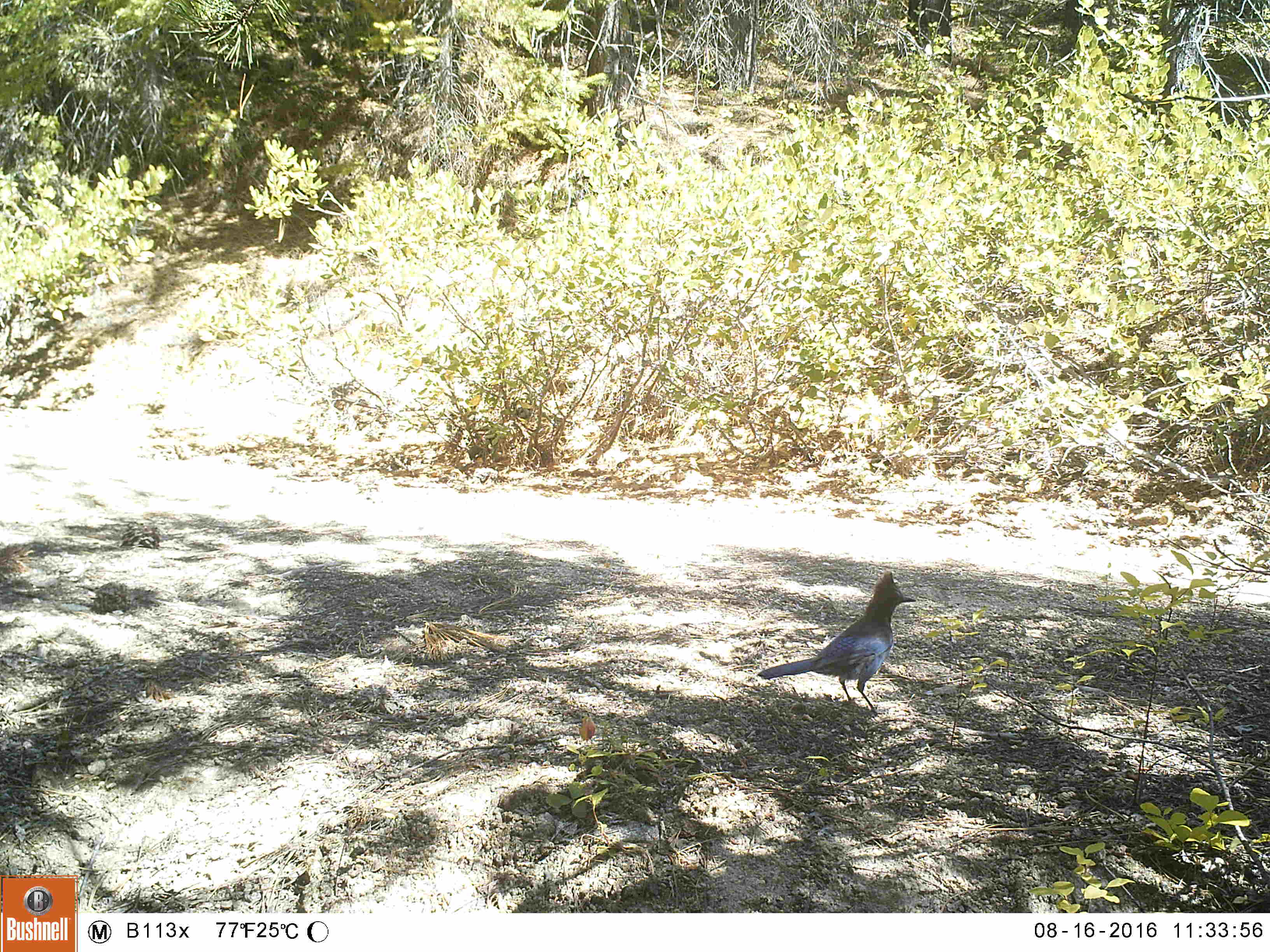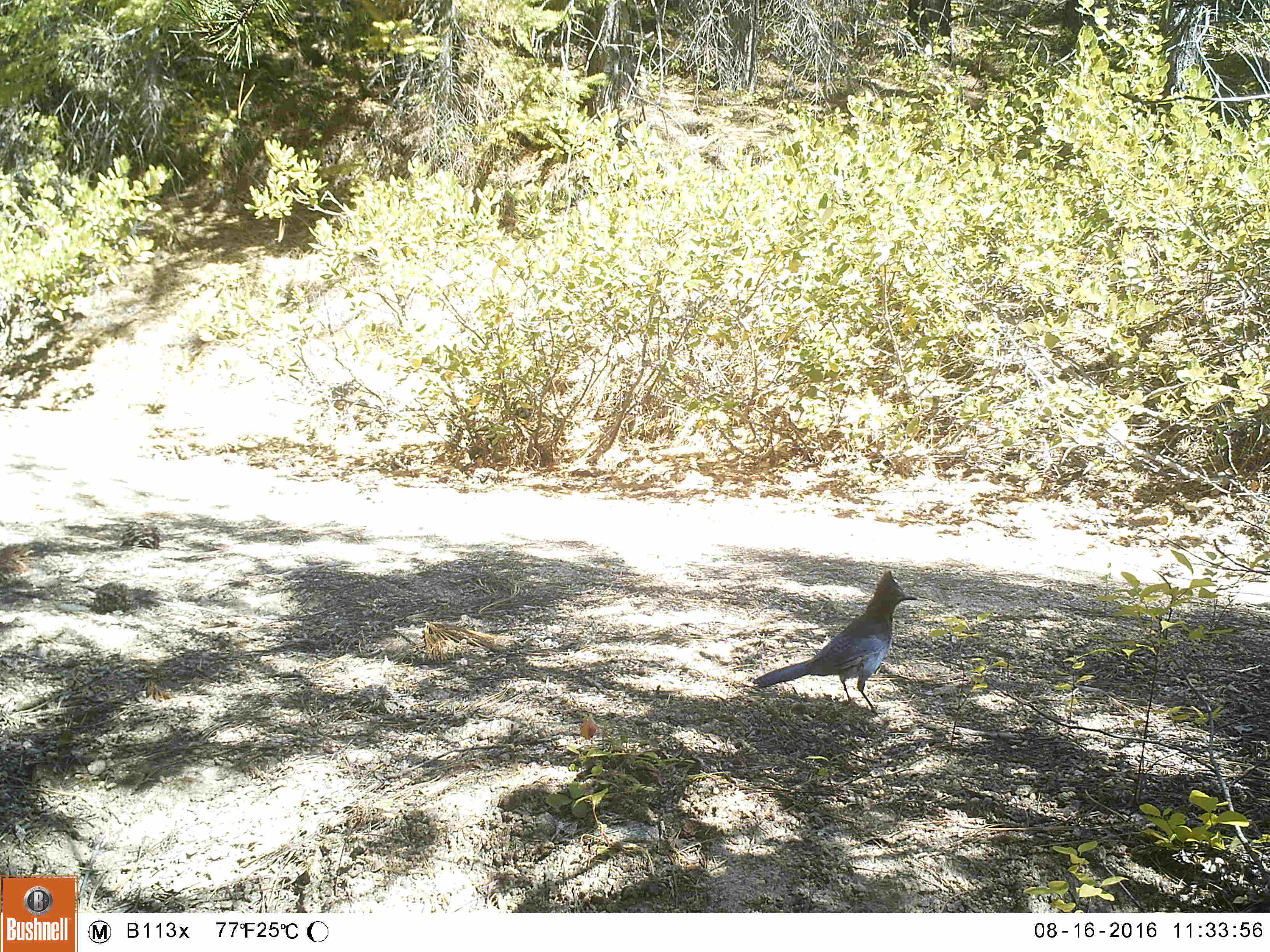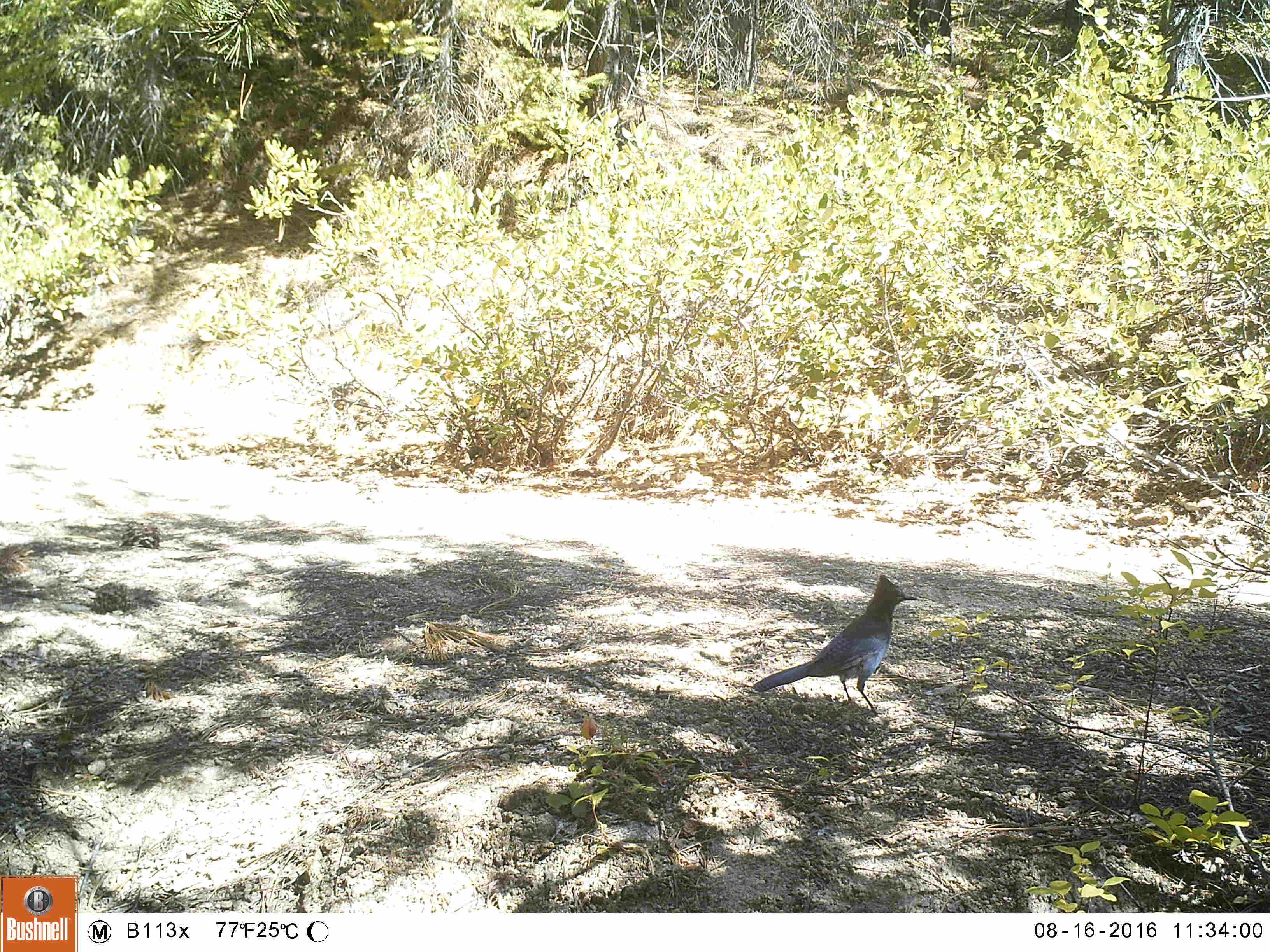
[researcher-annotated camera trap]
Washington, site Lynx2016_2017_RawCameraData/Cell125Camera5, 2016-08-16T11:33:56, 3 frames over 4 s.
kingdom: Animalia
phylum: Chordata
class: Aves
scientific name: Aves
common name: birds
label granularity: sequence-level